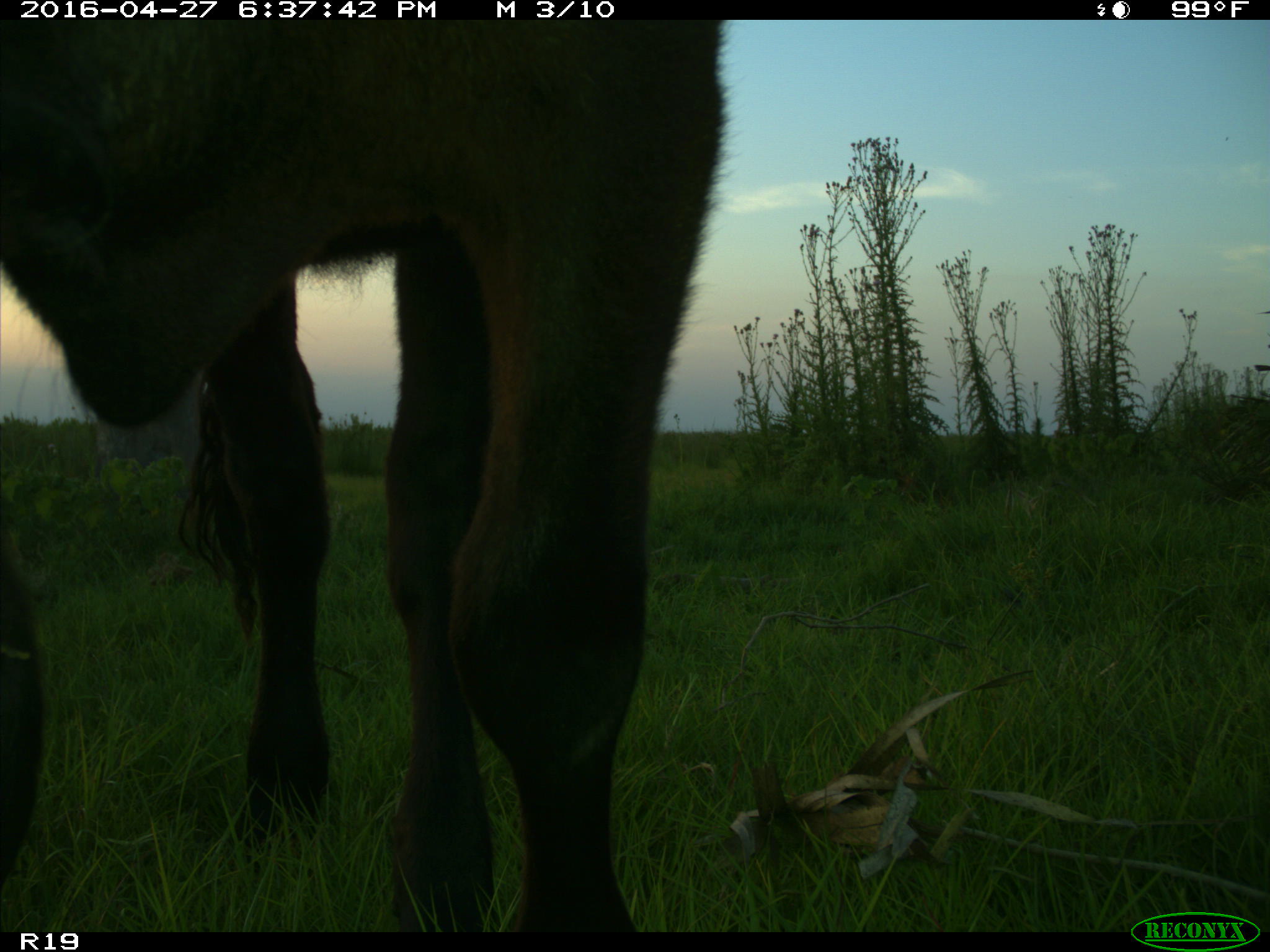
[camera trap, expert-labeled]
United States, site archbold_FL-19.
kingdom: Animalia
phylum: Chordata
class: Mammalia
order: Artiodactyla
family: Bovidae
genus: Bos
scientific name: Bos taurus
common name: domestic cow